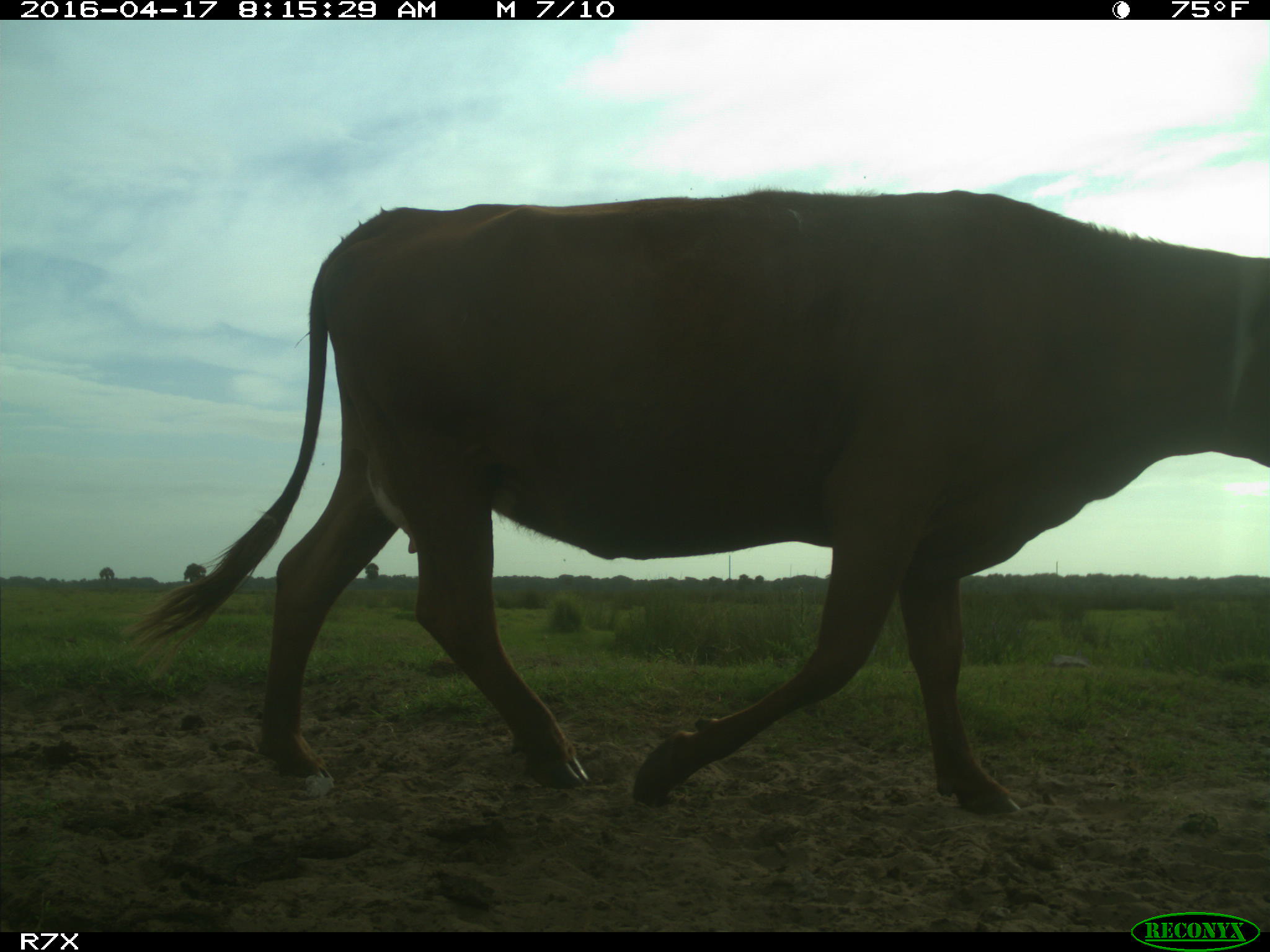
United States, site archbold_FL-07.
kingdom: Animalia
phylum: Chordata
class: Mammalia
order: Artiodactyla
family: Bovidae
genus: Bos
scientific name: Bos taurus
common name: domestic cow